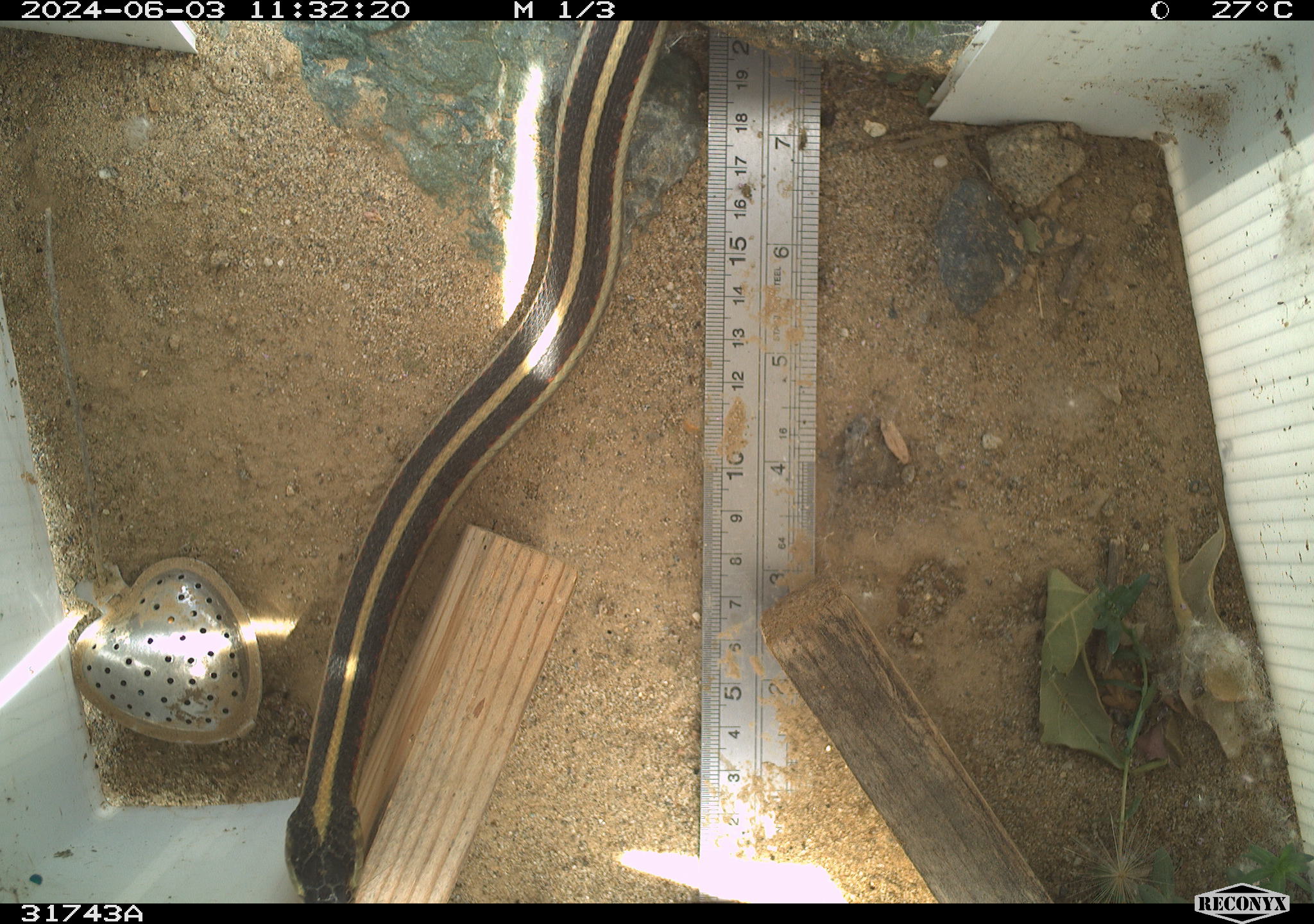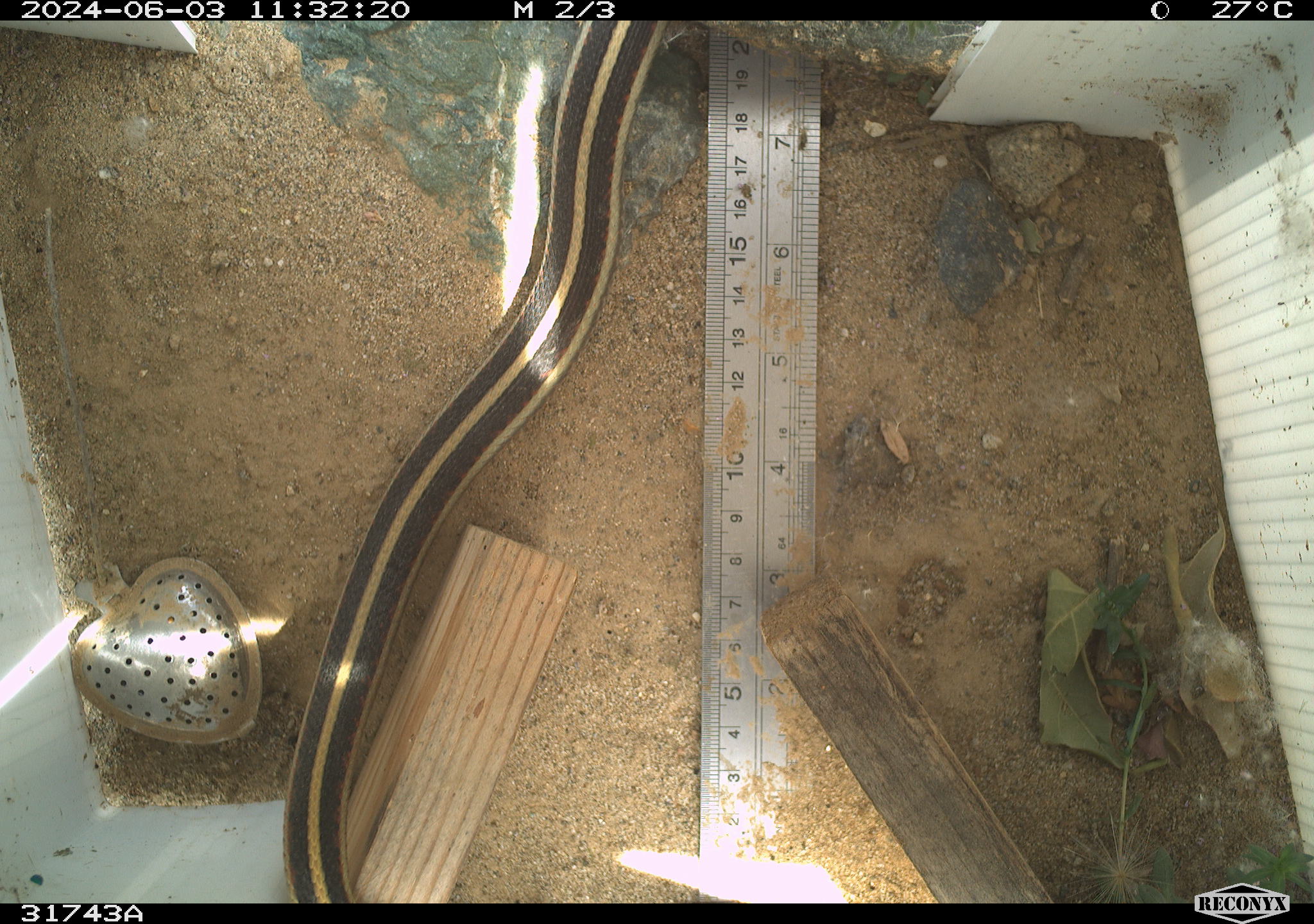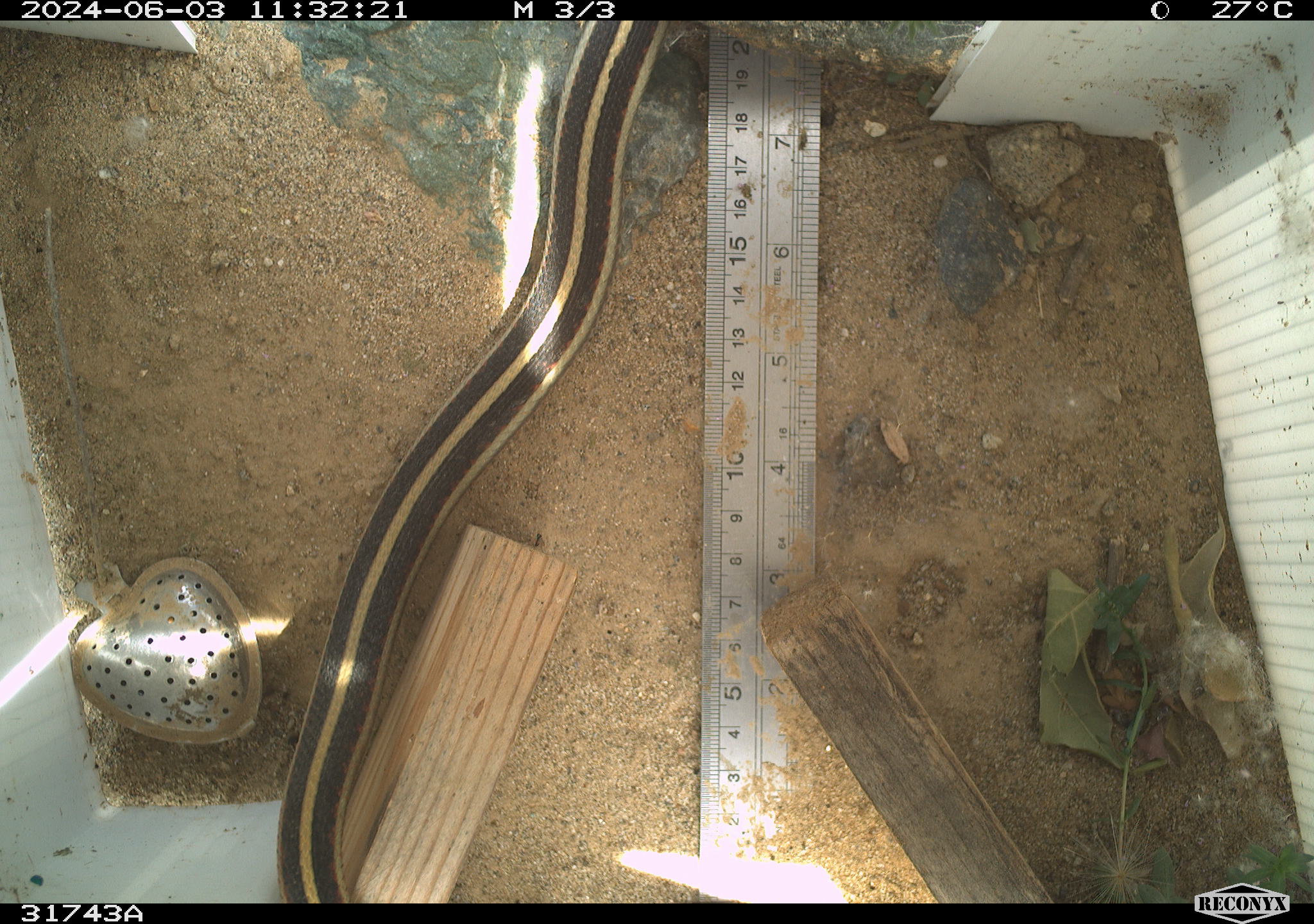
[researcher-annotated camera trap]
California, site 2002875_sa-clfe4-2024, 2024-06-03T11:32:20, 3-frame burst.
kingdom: Animalia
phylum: Chordata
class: Reptilia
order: Squamata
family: Colubridae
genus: Thamnophis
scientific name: Thamnophis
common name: american gartersnakes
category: thamnophis species